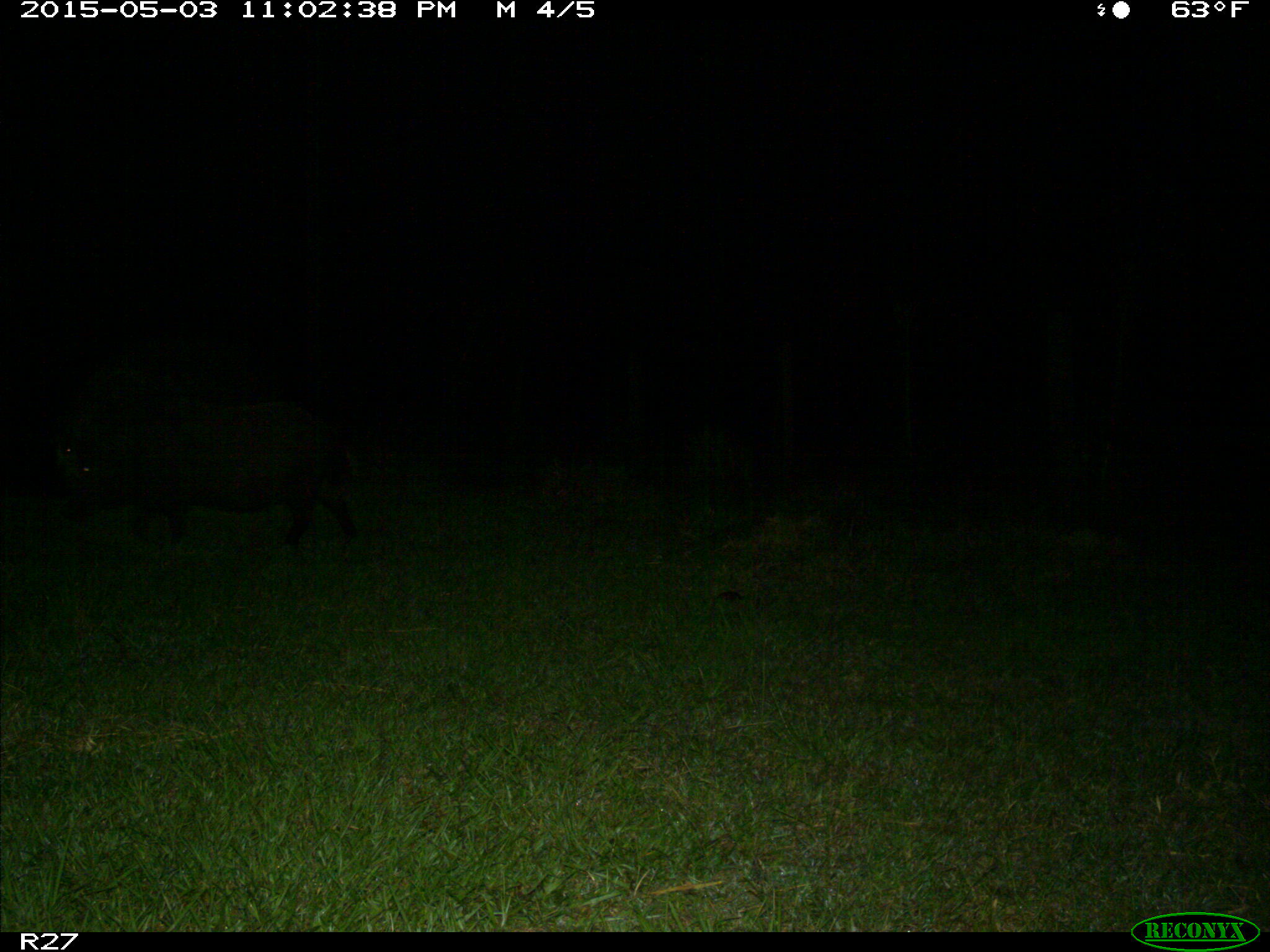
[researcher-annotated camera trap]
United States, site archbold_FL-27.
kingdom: Animalia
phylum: Chordata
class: Mammalia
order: Artiodactyla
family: Suidae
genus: Sus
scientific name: Sus scrofa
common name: wild boar